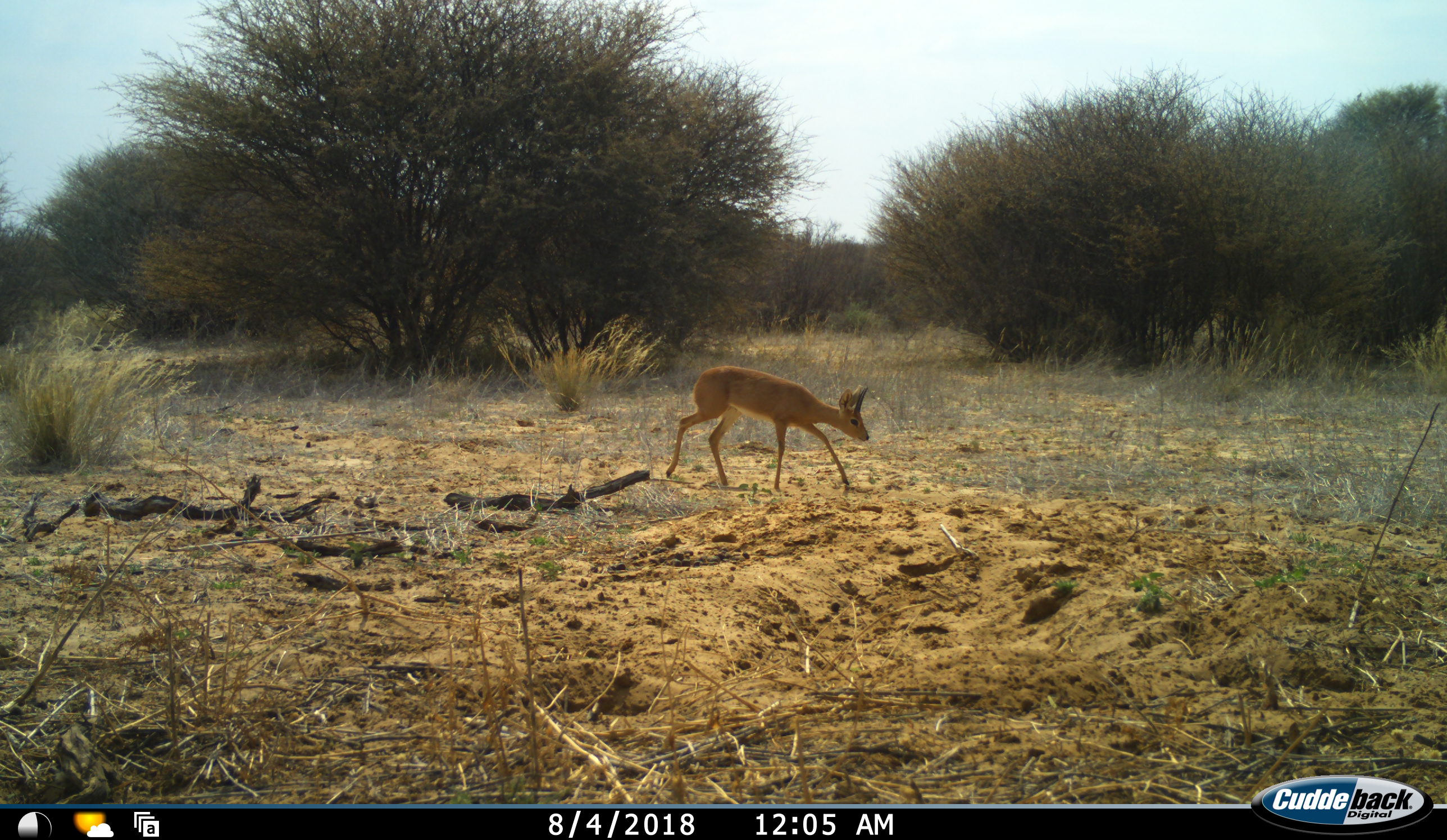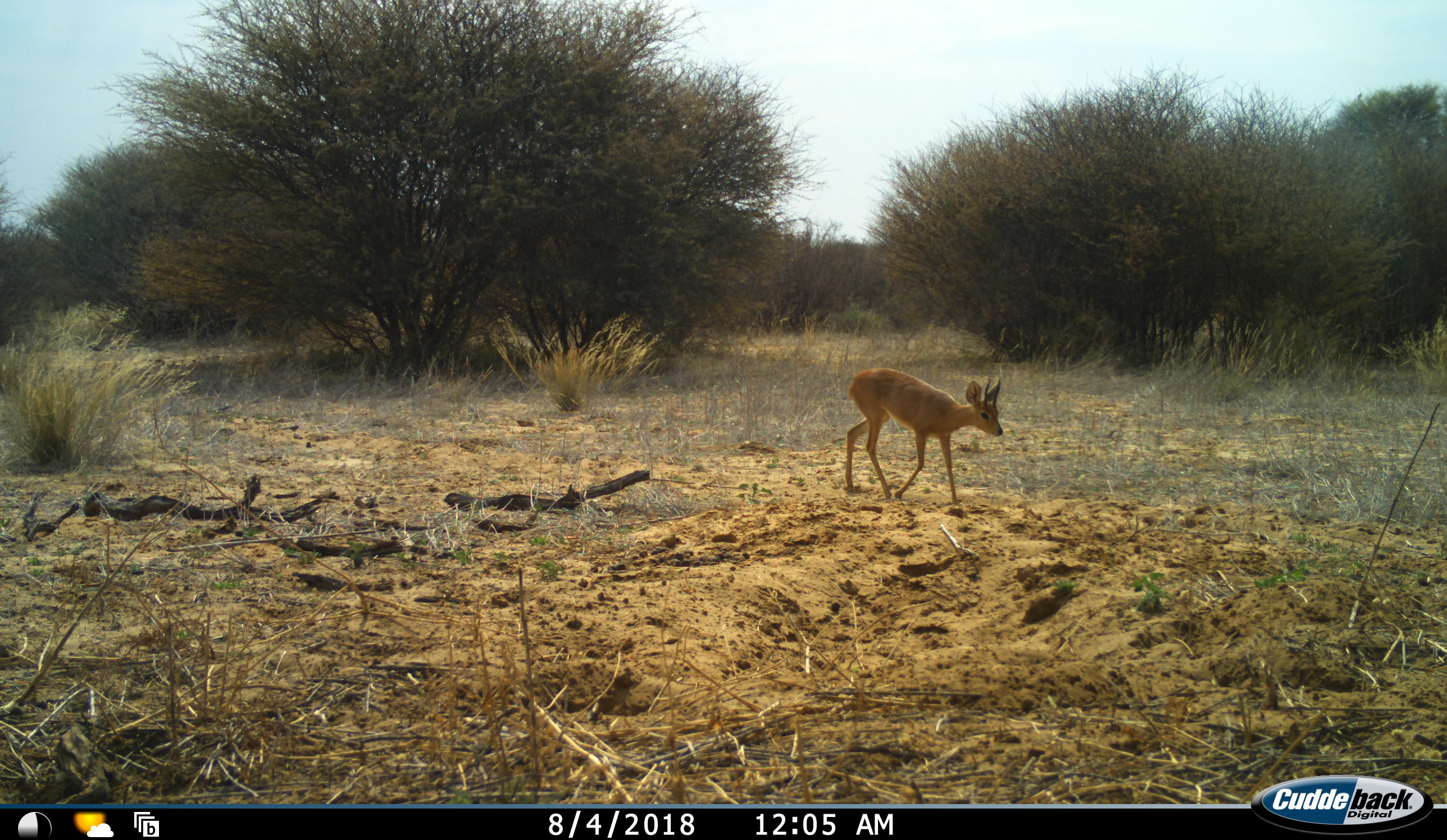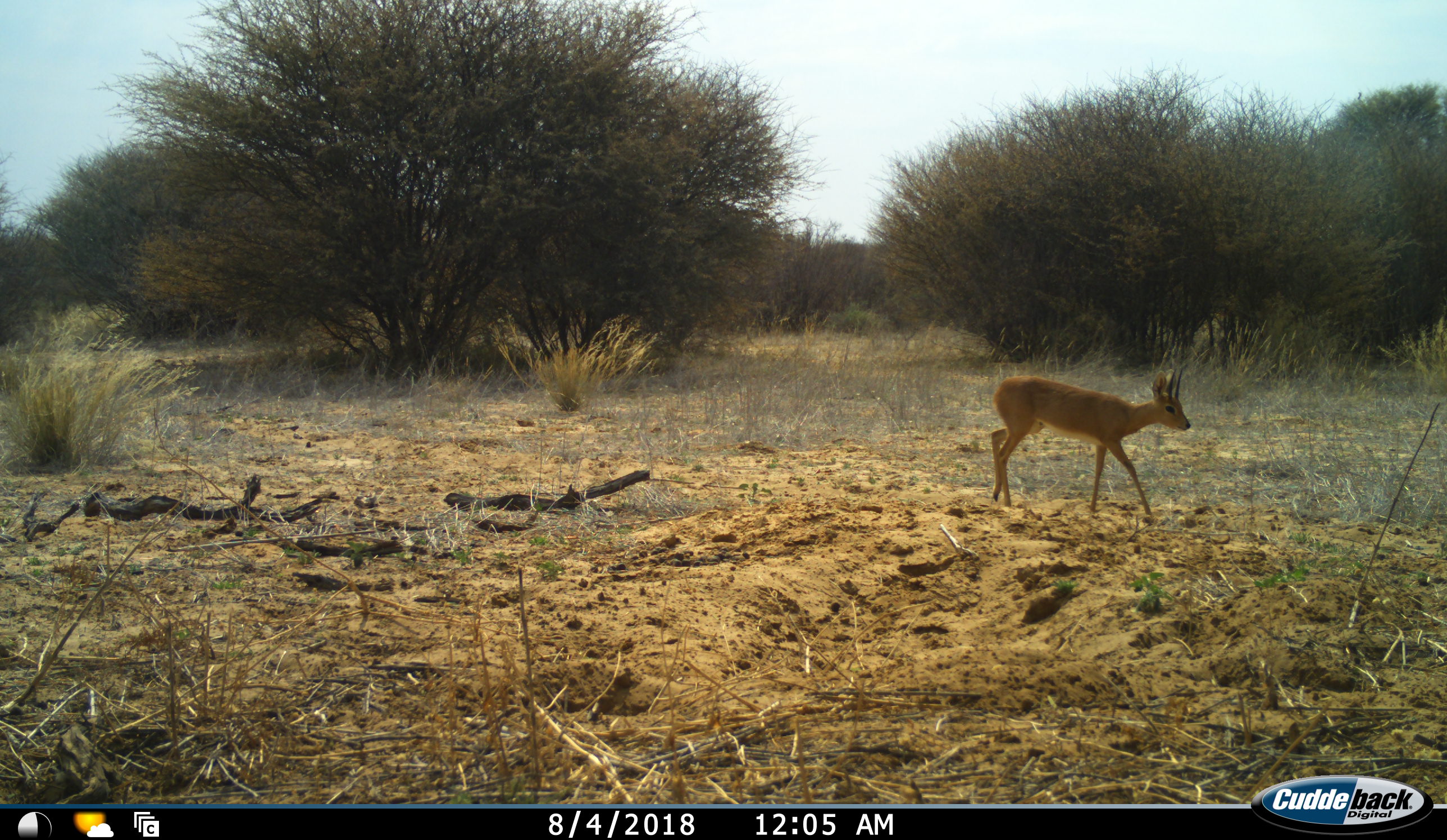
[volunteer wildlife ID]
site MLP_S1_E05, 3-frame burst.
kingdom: Animalia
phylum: Chordata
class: Mammalia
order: Artiodactyla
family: Bovidae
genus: Raphicerus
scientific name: Raphicerus campestris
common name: steenbok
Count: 1.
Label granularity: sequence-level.